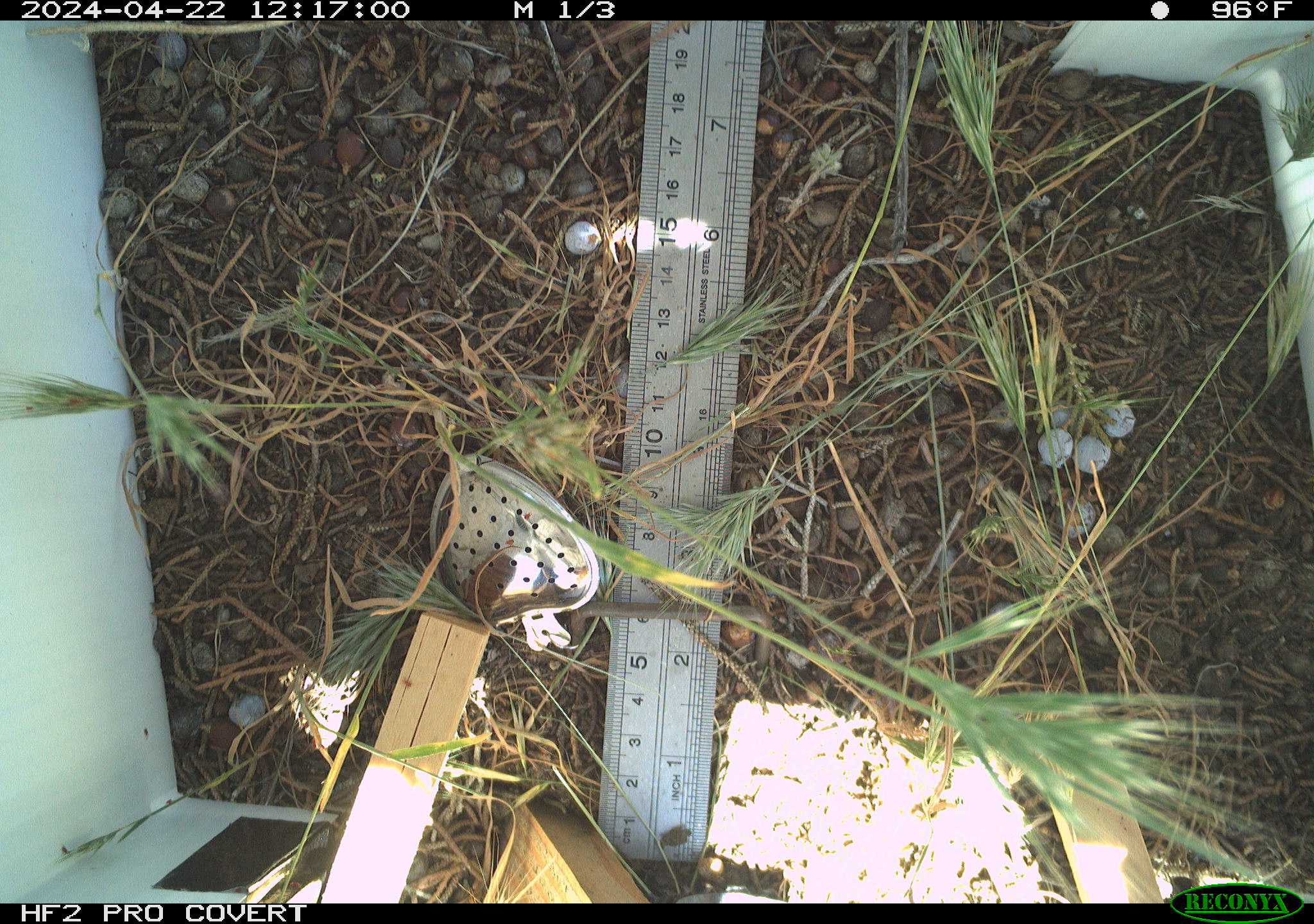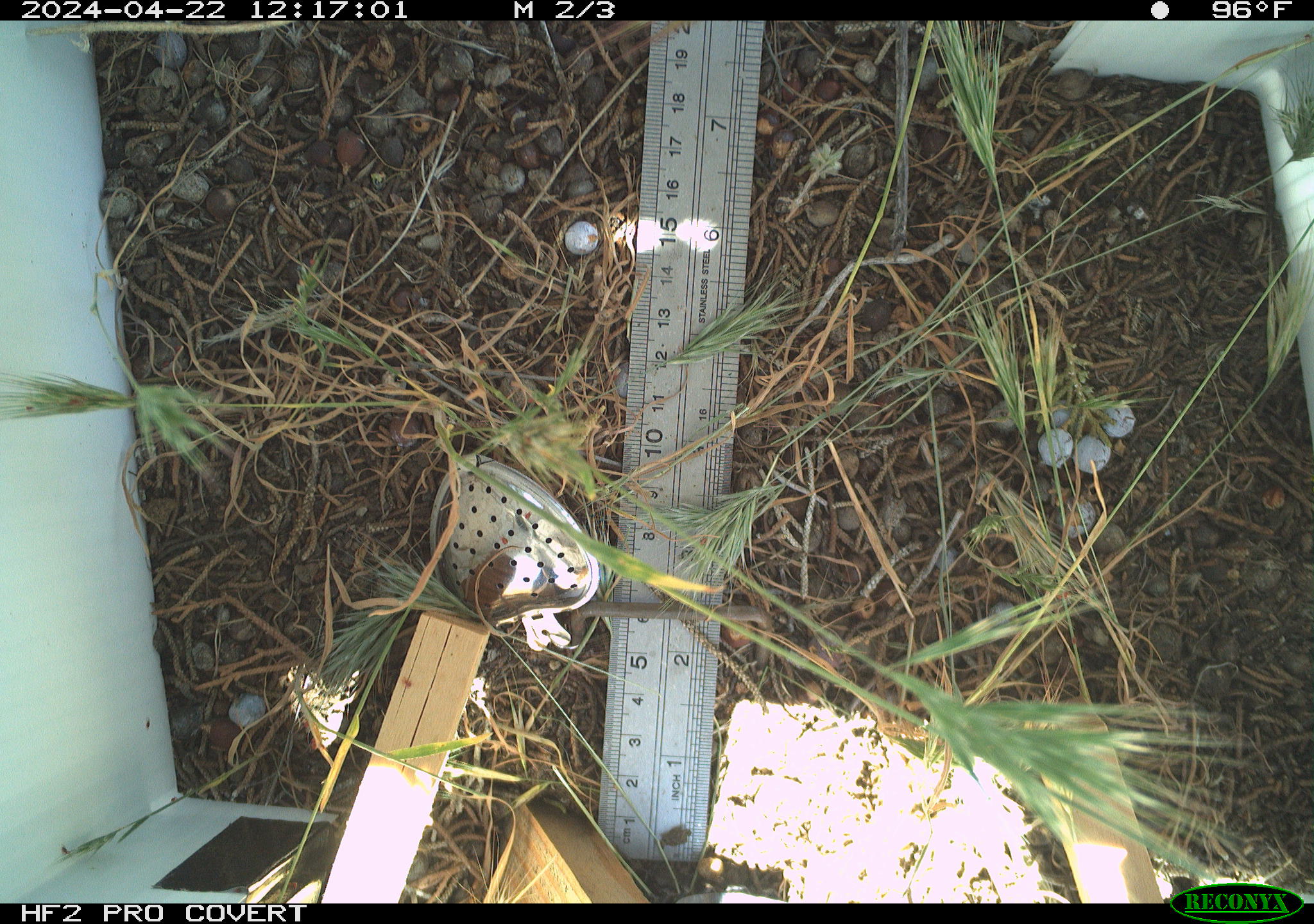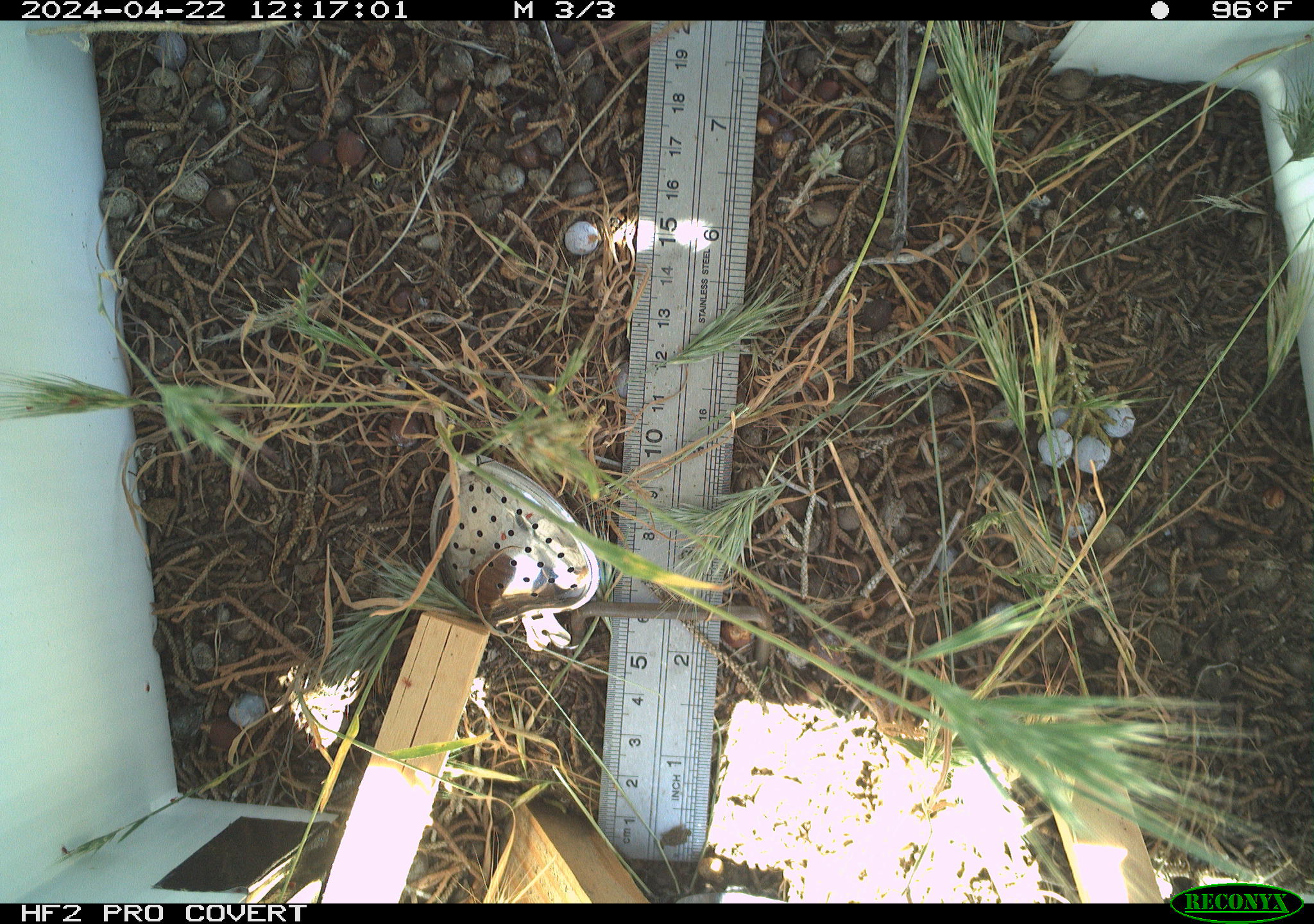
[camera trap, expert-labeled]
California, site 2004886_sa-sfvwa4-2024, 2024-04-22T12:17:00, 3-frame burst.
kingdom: Animalia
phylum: Arthropoda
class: Insecta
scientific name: Insecta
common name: insect